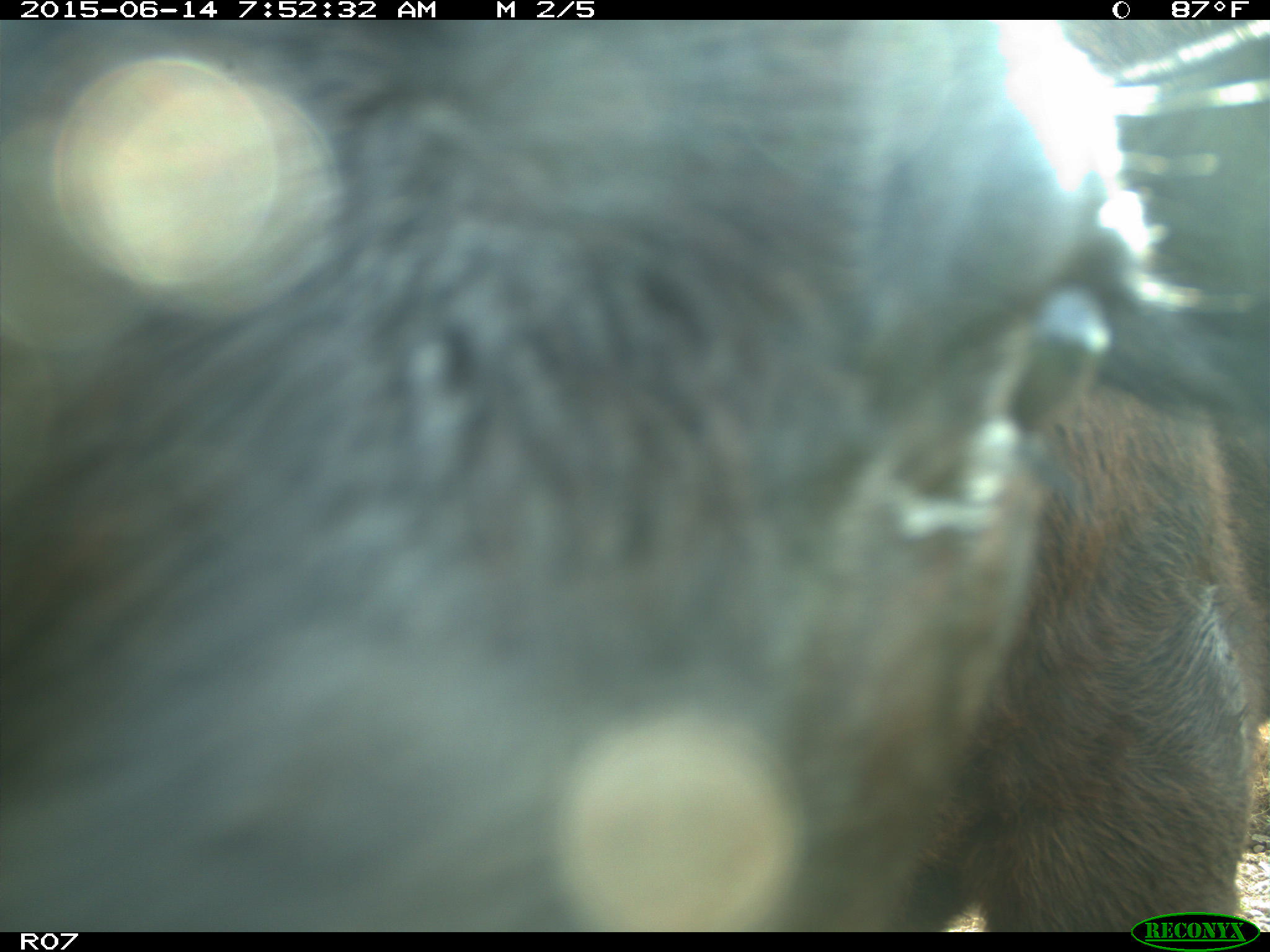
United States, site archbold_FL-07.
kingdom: Animalia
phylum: Chordata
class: Mammalia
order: Artiodactyla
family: Bovidae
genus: Bos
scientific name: Bos taurus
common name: domestic cow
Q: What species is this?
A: Bos taurus (domestic cow).